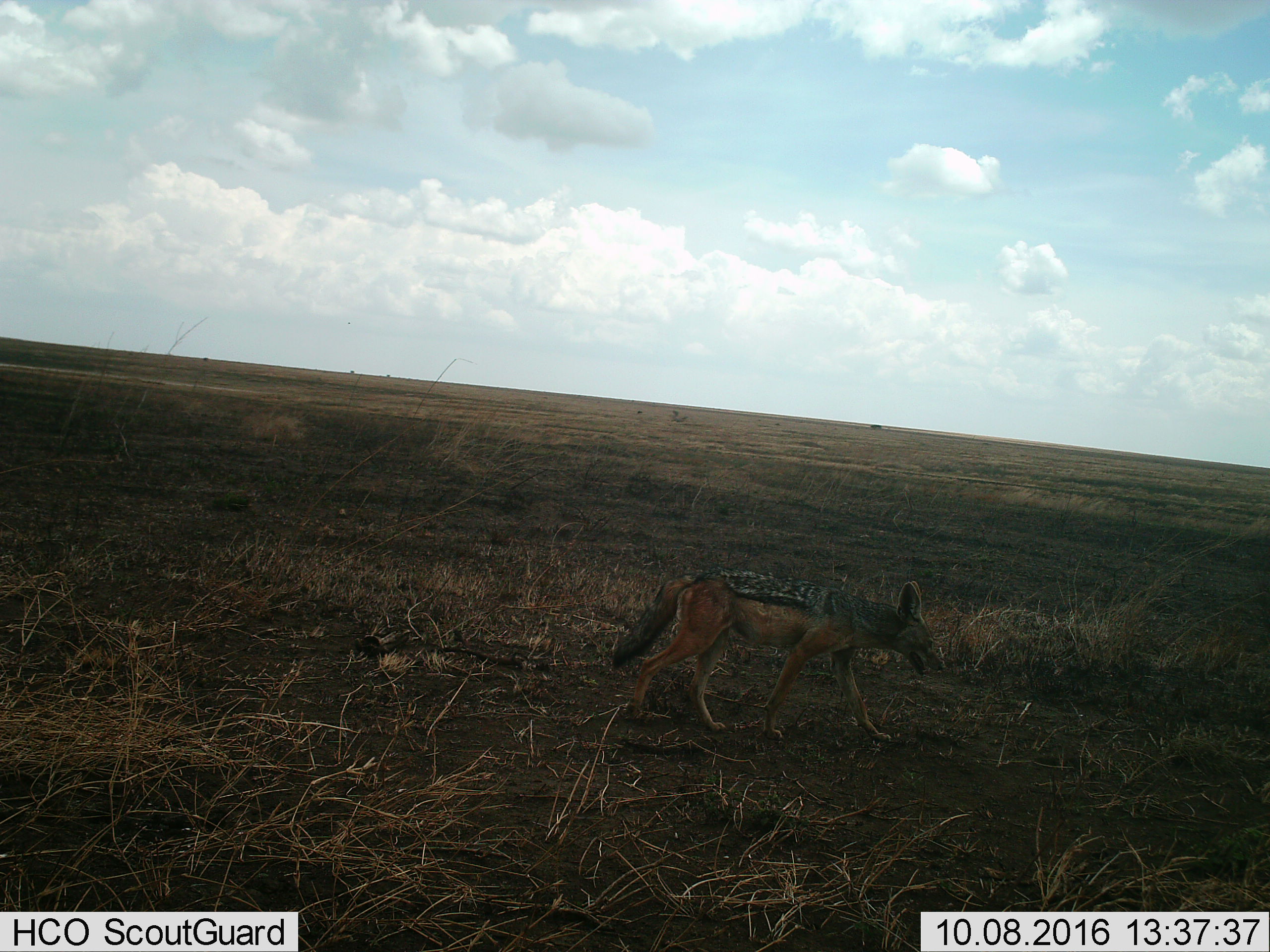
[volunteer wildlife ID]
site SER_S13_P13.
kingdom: Animalia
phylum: Chordata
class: Mammalia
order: Carnivora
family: Canidae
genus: Lupulella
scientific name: Lupulella mesomelas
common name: black-backed jackal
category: jackalblackbacked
Jackalblackbacked (black-backed jackal) (Lupulella mesomelas), count 1. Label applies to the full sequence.